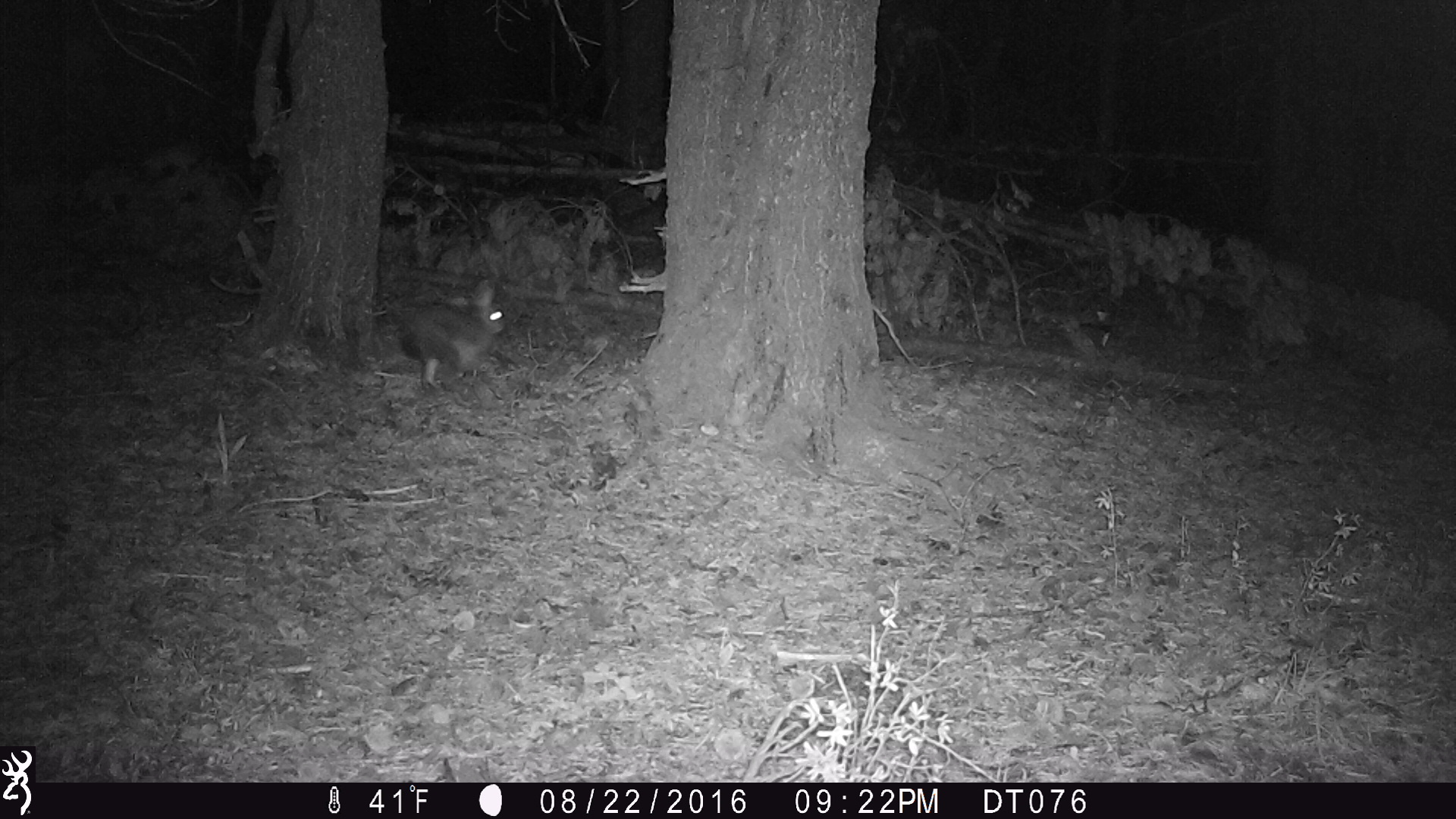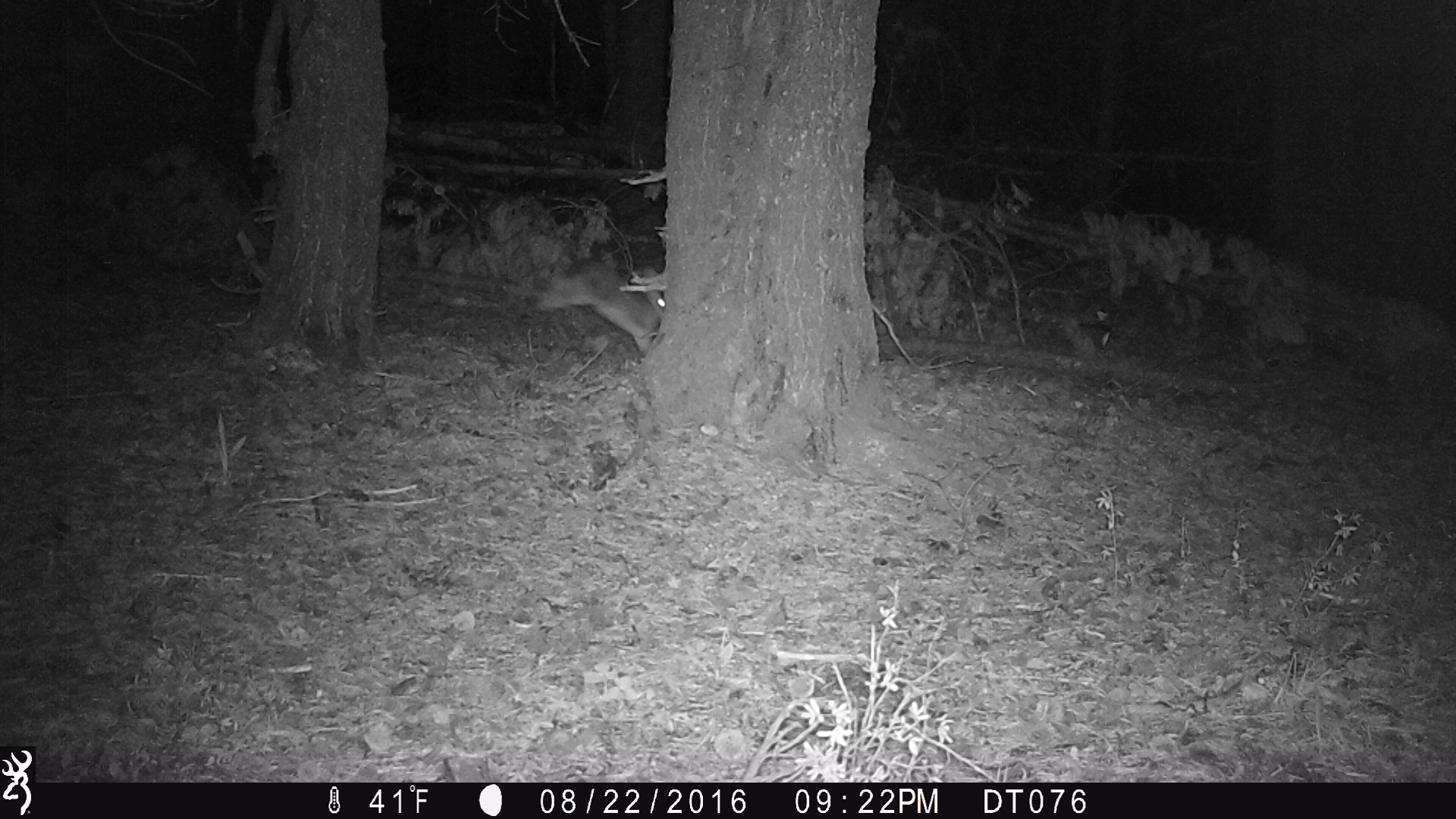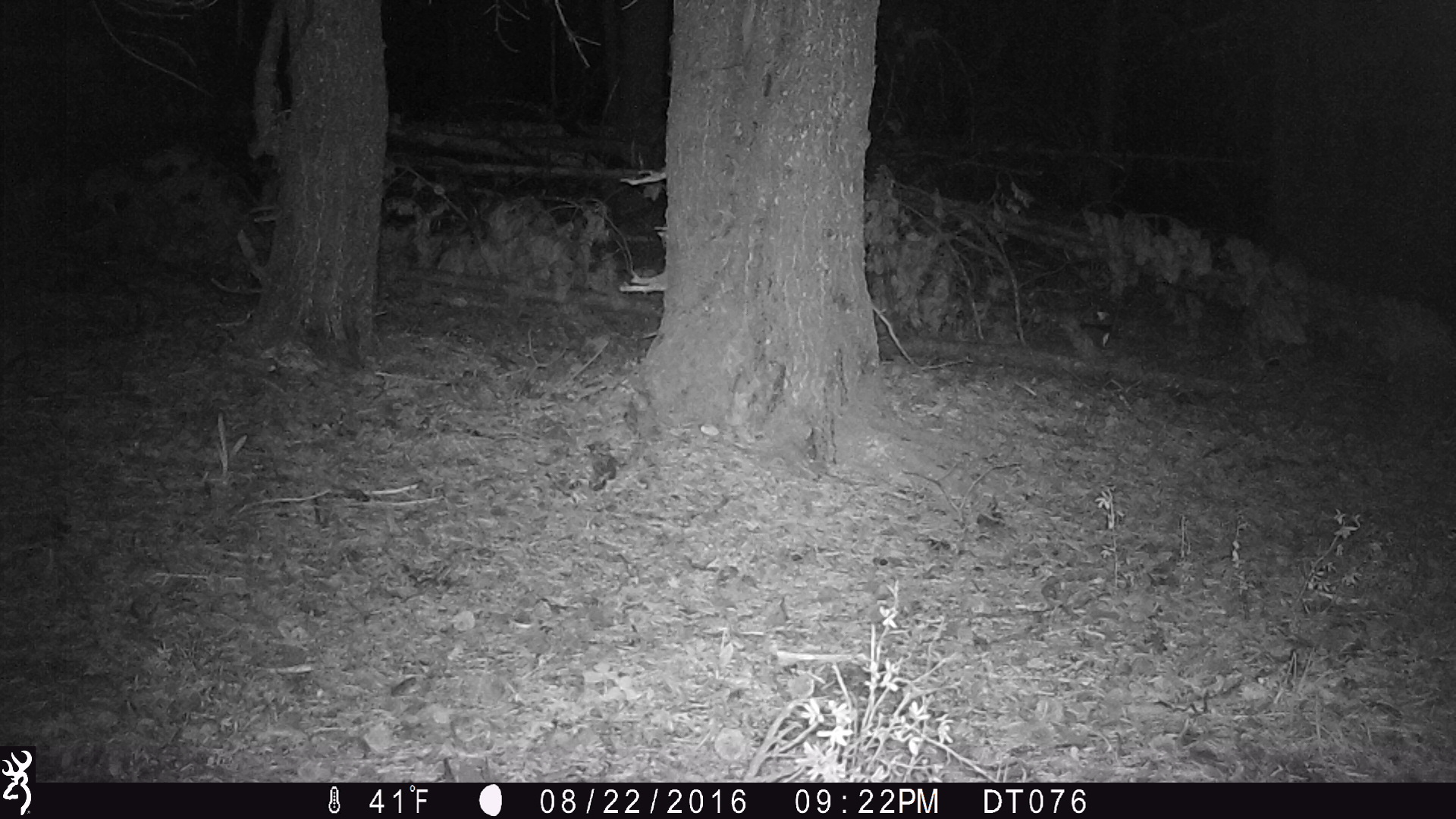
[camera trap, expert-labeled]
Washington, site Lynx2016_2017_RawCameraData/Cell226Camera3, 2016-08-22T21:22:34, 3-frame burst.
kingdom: Animalia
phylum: Chordata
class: Mammalia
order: Lagomorpha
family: Leporidae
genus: Lepus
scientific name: Lepus americanus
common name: snowshoe hare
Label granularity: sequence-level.